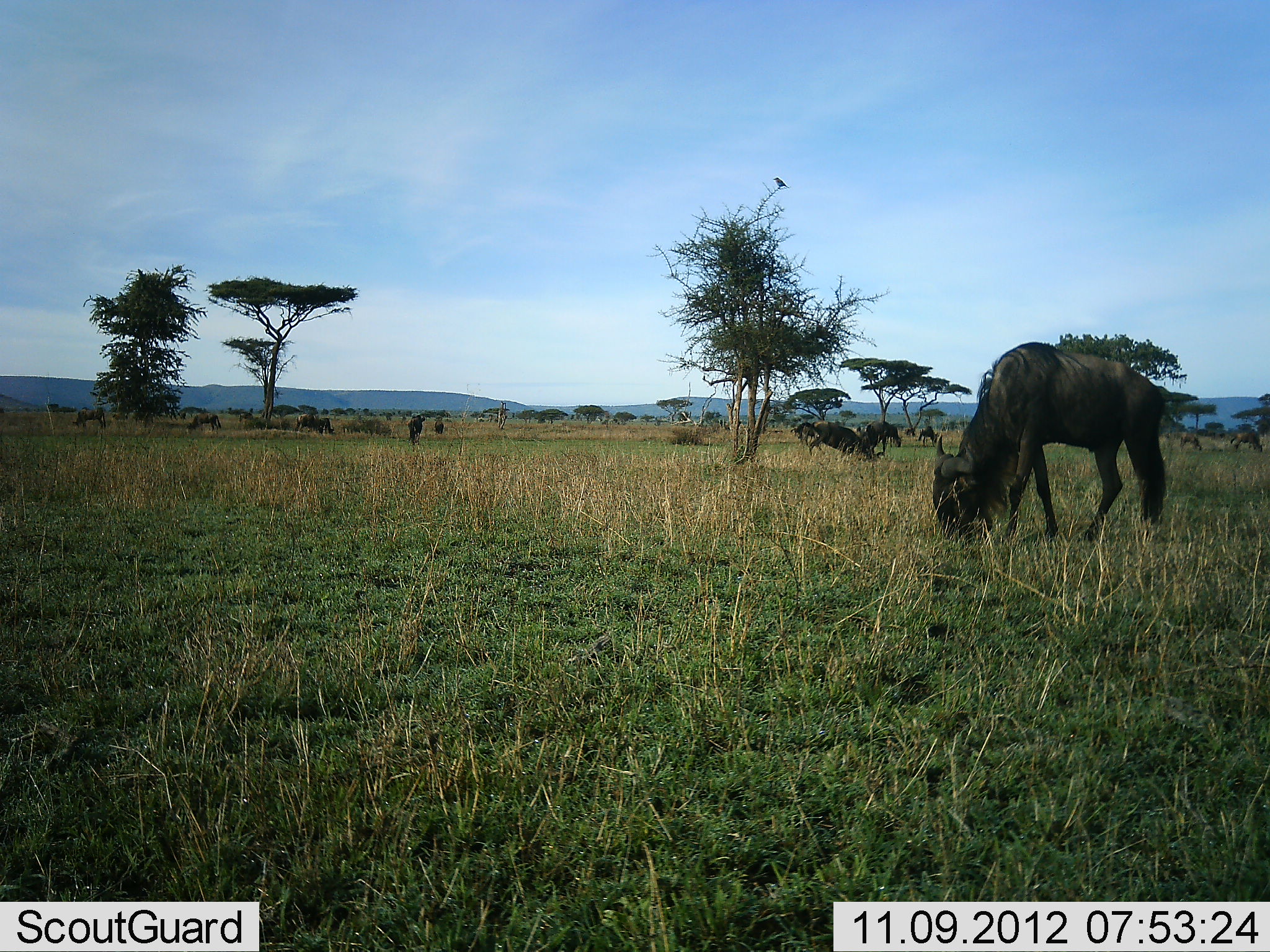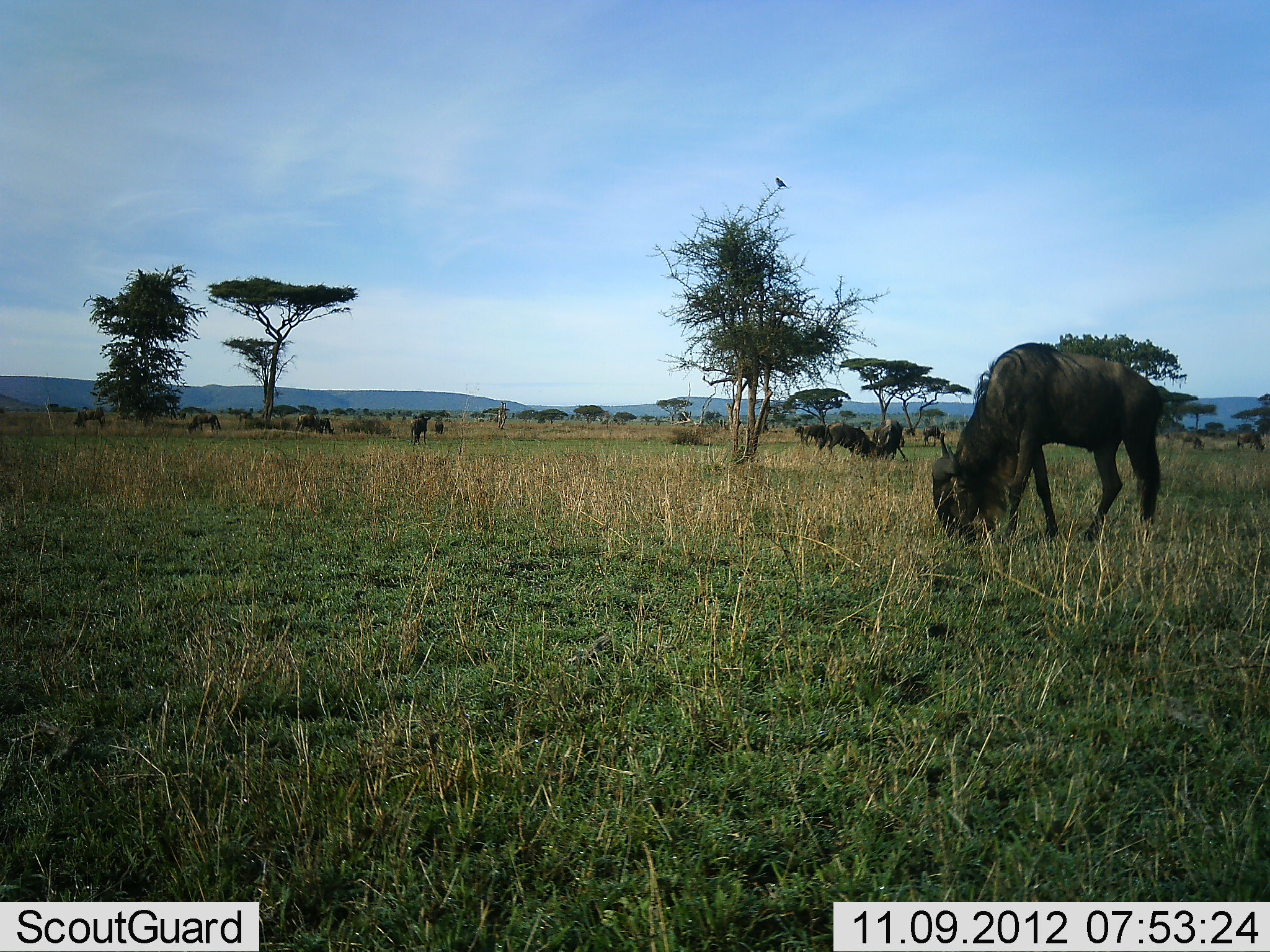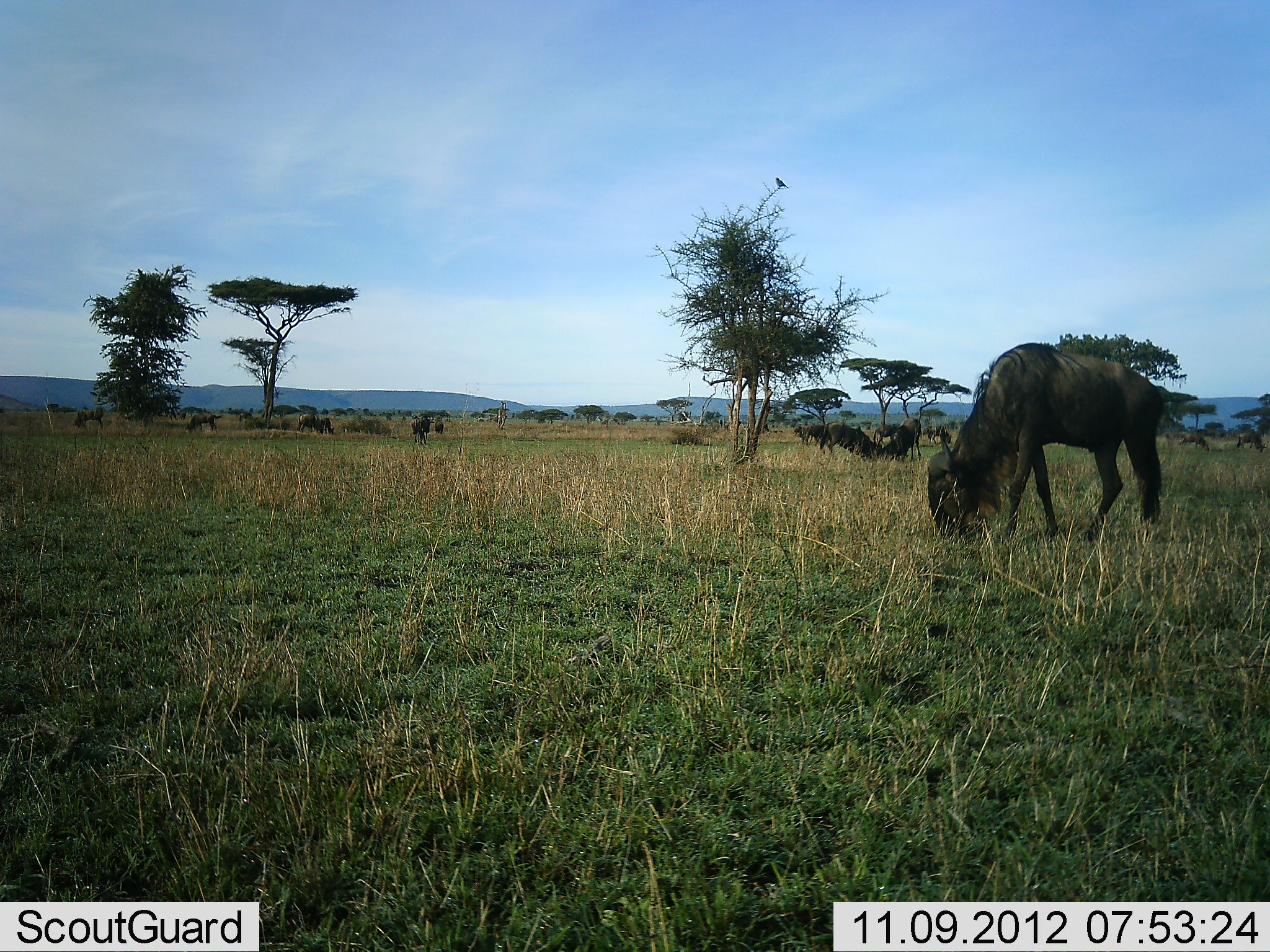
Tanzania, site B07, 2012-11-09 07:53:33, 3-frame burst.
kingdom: Animalia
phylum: Chordata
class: Mammalia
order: Artiodactyla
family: Bovidae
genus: Connochaetes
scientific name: Connochaetes taurinus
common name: blue wildebeest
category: wildebeest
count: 11-50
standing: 46%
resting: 0%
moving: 8%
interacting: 31%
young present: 0%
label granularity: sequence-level